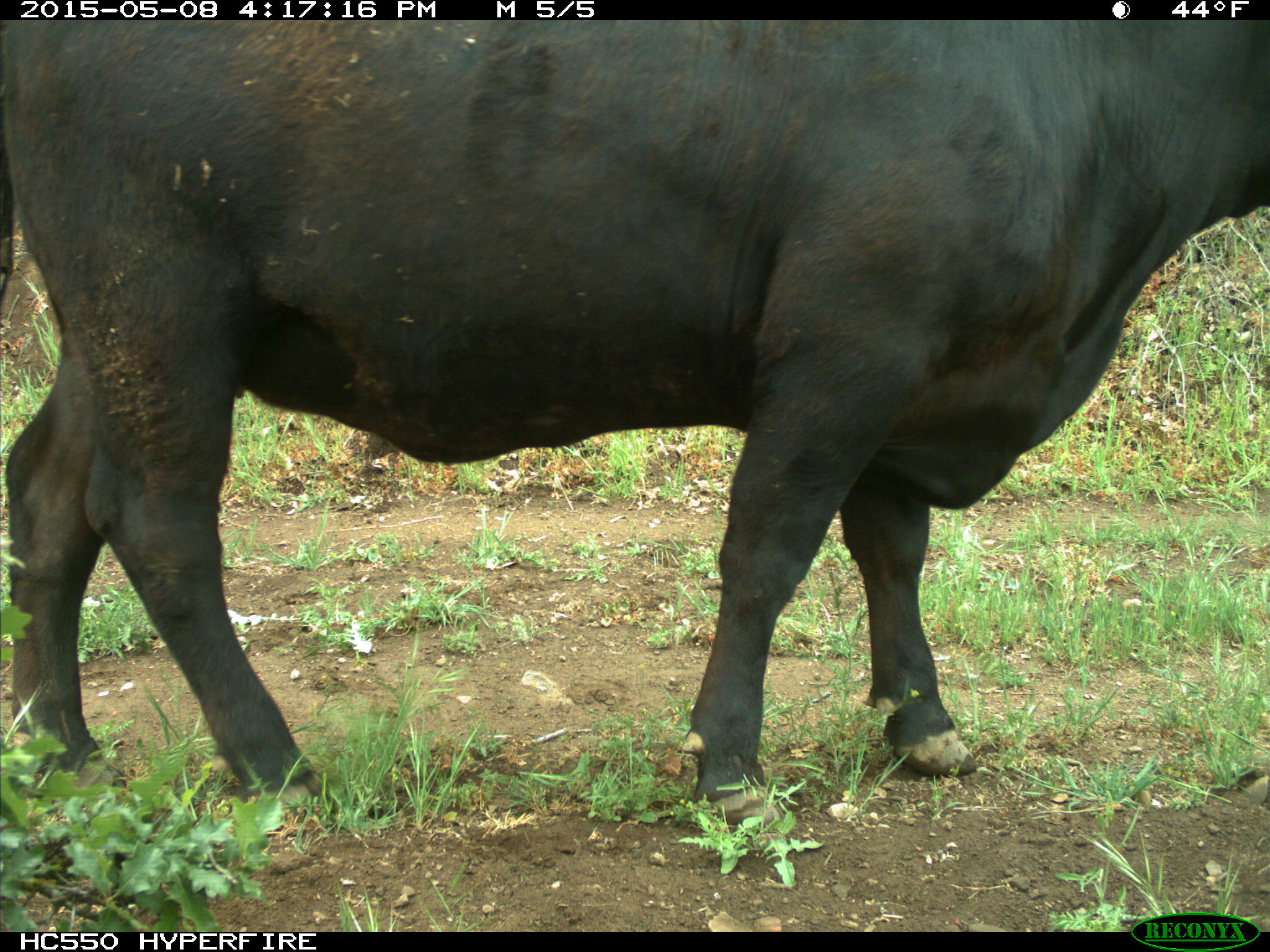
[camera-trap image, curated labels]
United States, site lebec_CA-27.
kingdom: Animalia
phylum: Chordata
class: Mammalia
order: Artiodactyla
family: Bovidae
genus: Bos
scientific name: Bos taurus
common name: domestic cow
Bos taurus (domestic cow).